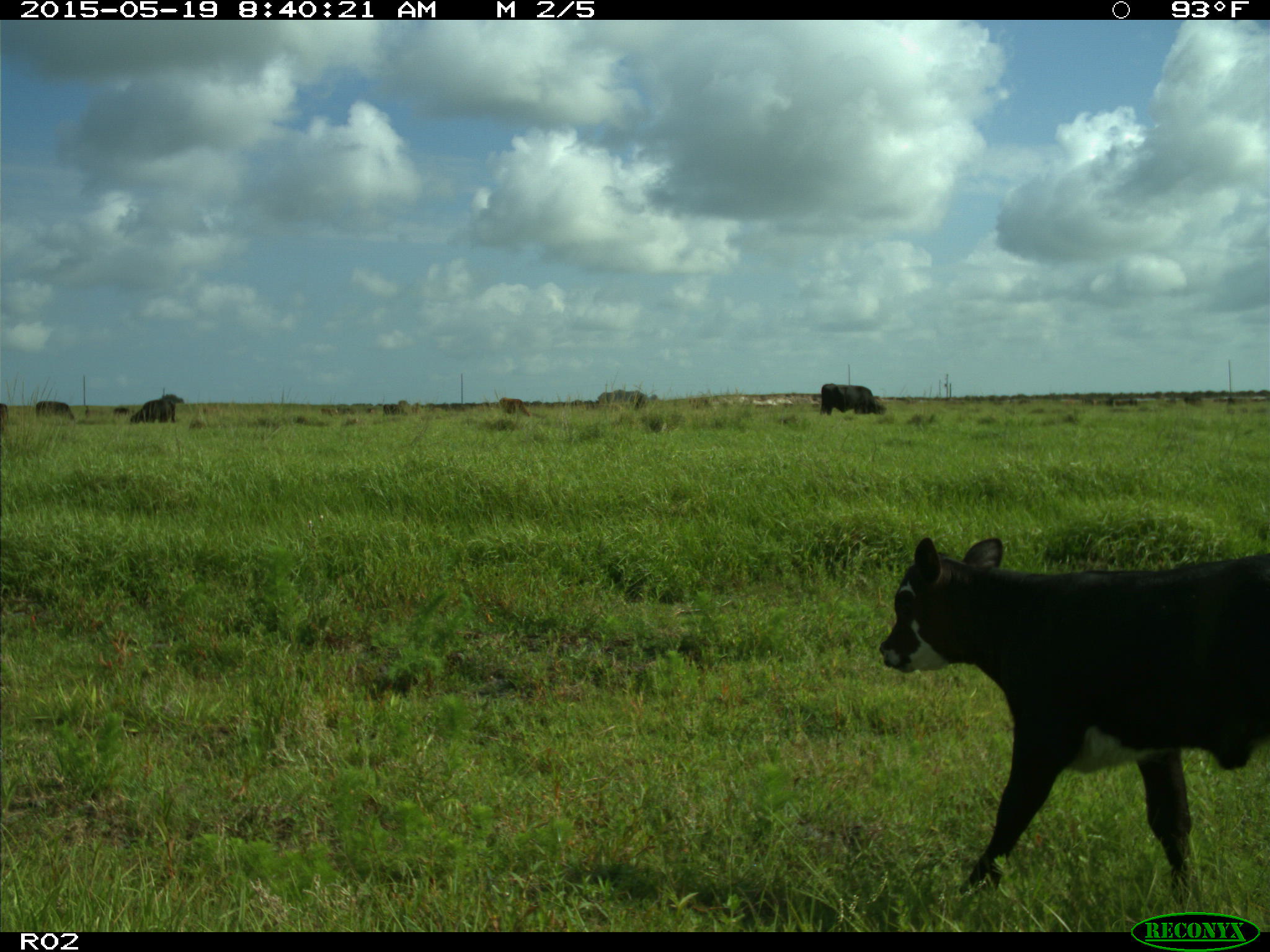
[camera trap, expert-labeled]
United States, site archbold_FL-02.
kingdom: Animalia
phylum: Chordata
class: Mammalia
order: Artiodactyla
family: Bovidae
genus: Bos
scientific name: Bos taurus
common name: domestic cow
Bos taurus (domestic cow).